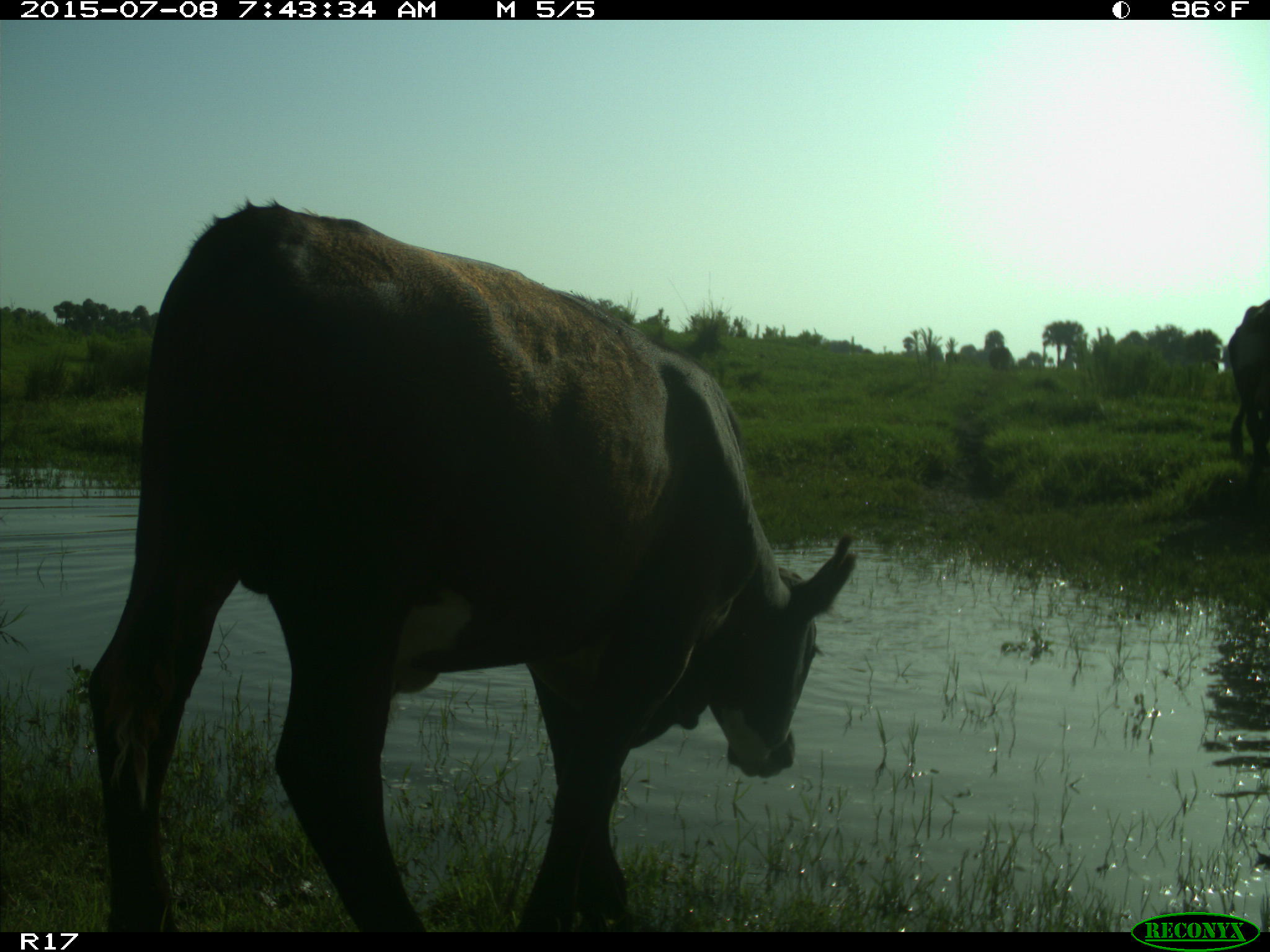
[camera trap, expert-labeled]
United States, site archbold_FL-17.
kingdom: Animalia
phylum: Chordata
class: Mammalia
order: Artiodactyla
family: Bovidae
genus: Bos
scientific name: Bos taurus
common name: domestic cow